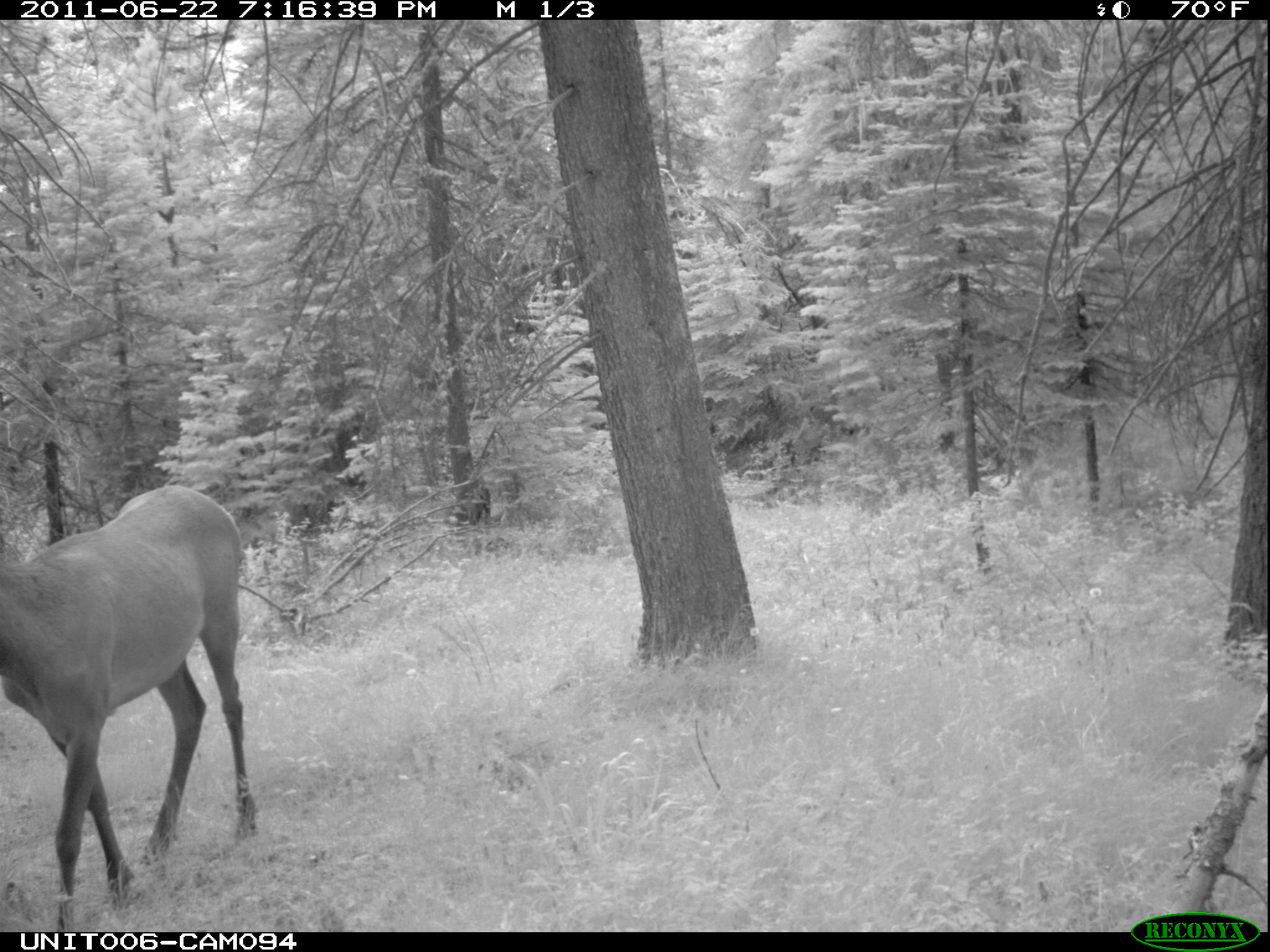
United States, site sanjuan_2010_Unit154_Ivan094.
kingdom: Animalia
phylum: Chordata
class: Mammalia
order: Artiodactyla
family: Cervidae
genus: Cervus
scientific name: Cervus elaphus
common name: red deer